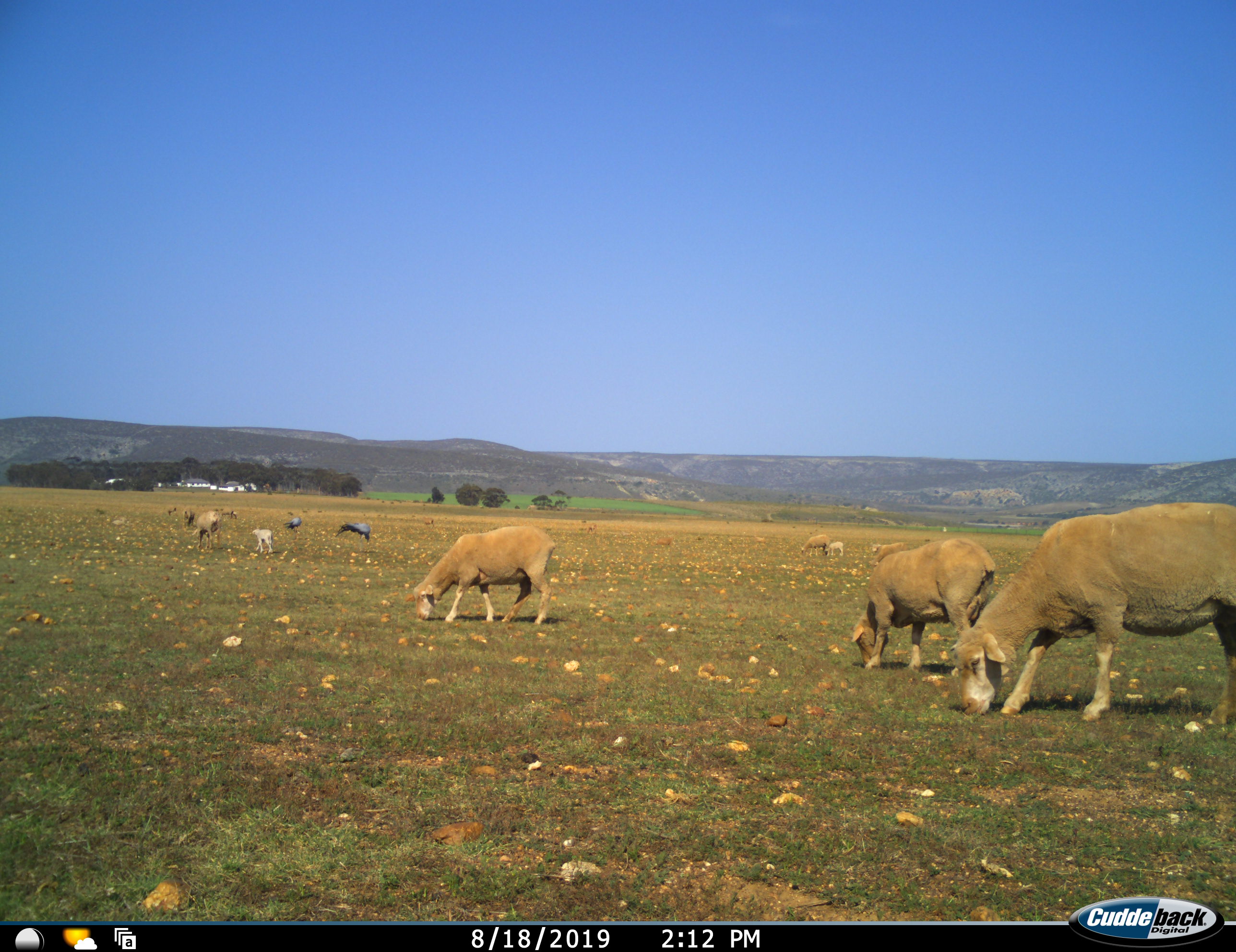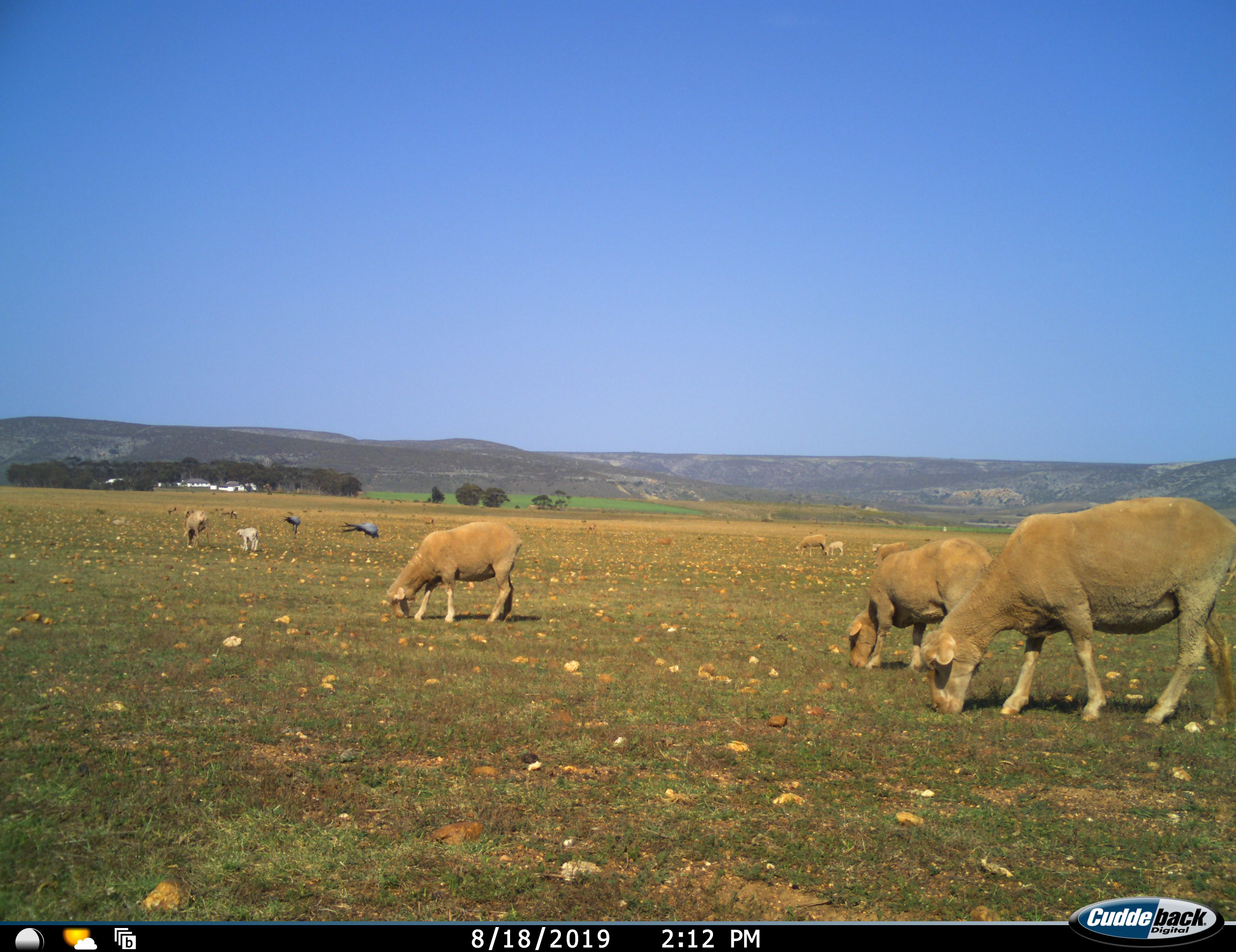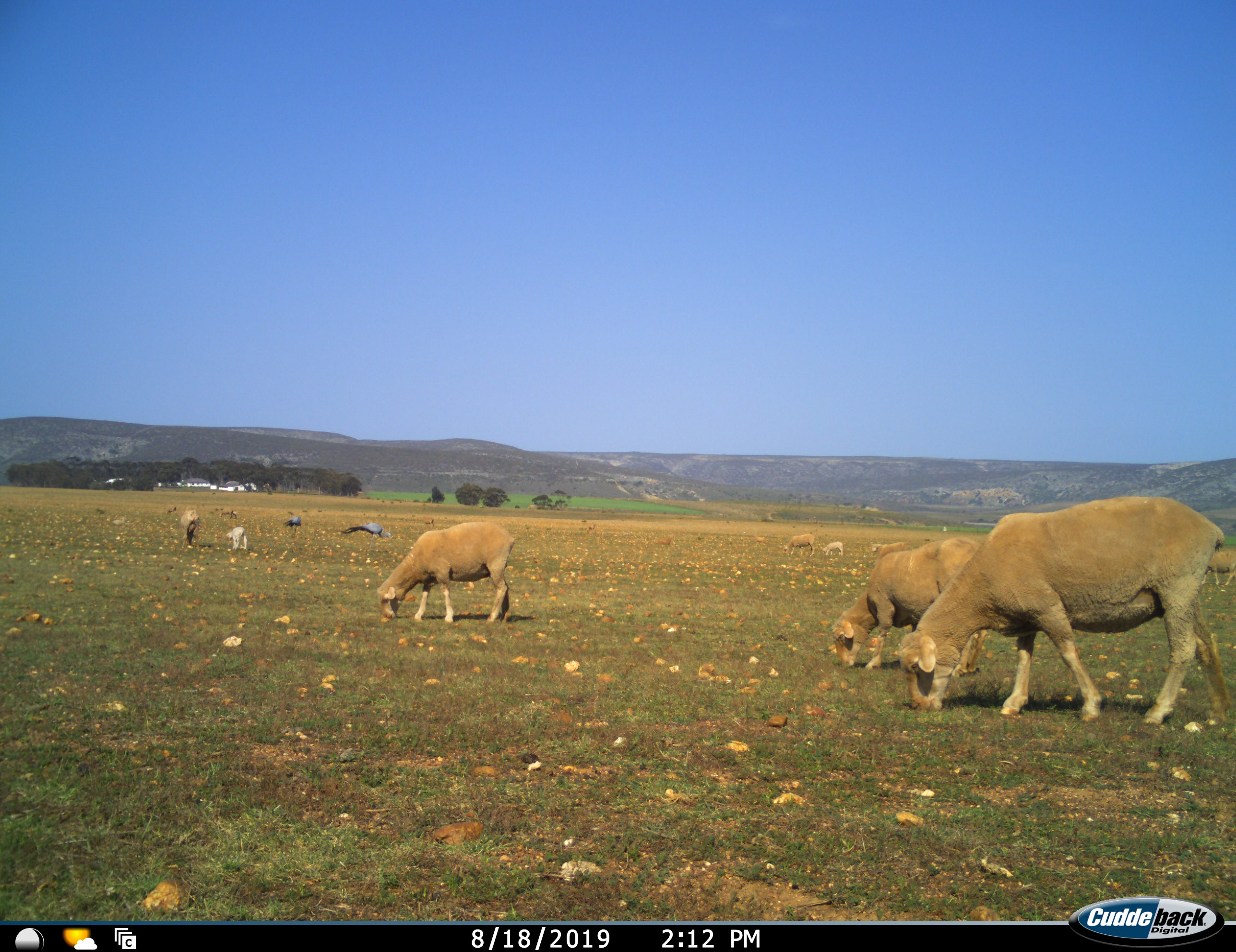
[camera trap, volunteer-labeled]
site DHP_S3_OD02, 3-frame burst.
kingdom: Animalia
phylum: Chordata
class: Aves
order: Gruiformes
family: Gruidae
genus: Anthropoides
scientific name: Anthropoides paradiseus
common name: blue crane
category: craneblue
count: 2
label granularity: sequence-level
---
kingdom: Animalia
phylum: Chordata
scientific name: Vertebrata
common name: domestic animal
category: domesticanimal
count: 11-50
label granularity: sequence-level